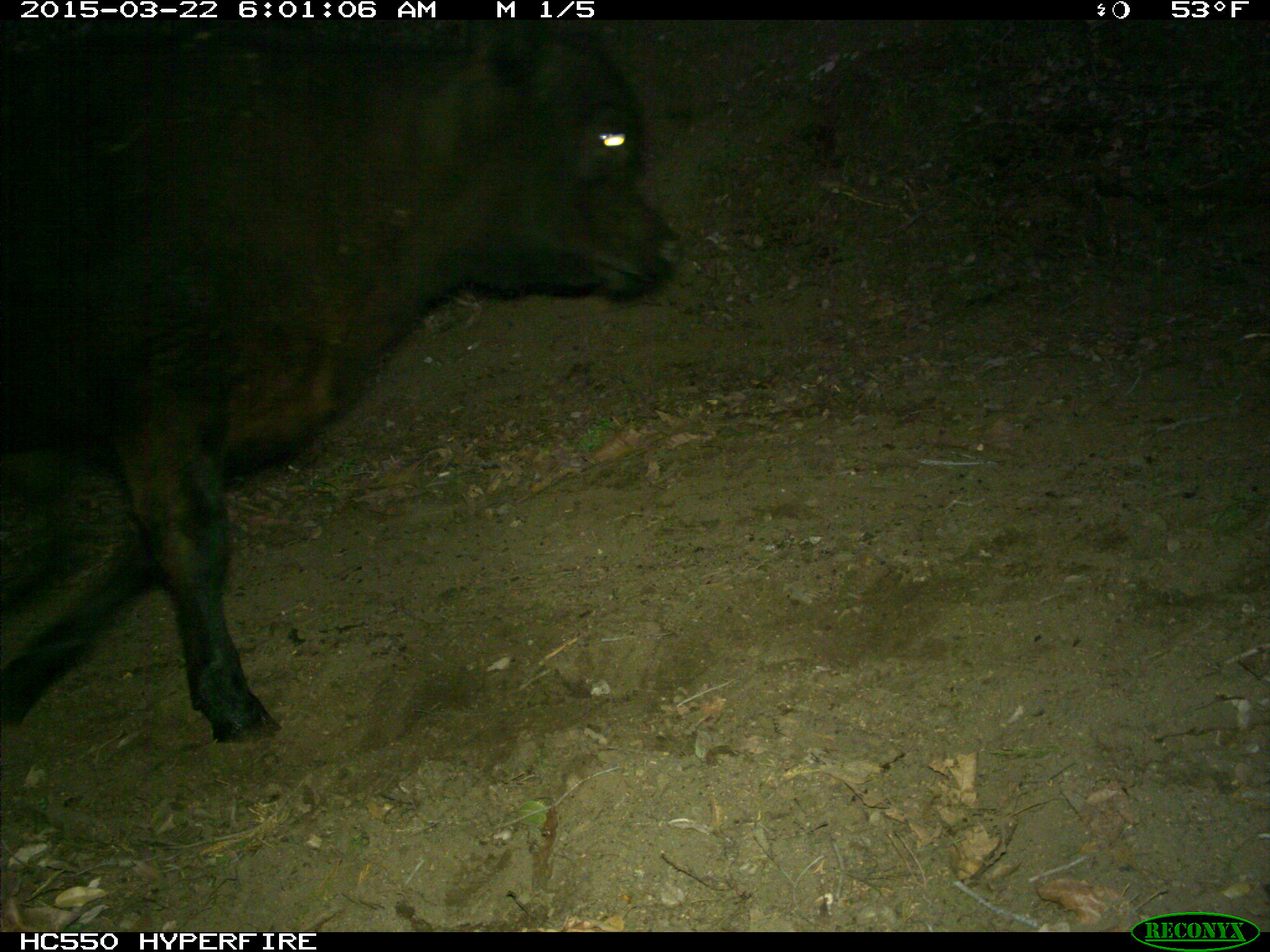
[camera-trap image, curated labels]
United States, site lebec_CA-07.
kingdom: Animalia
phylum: Chordata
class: Mammalia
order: Artiodactyla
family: Bovidae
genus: Bos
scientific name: Bos taurus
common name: domestic cow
Bos taurus (domestic cow).